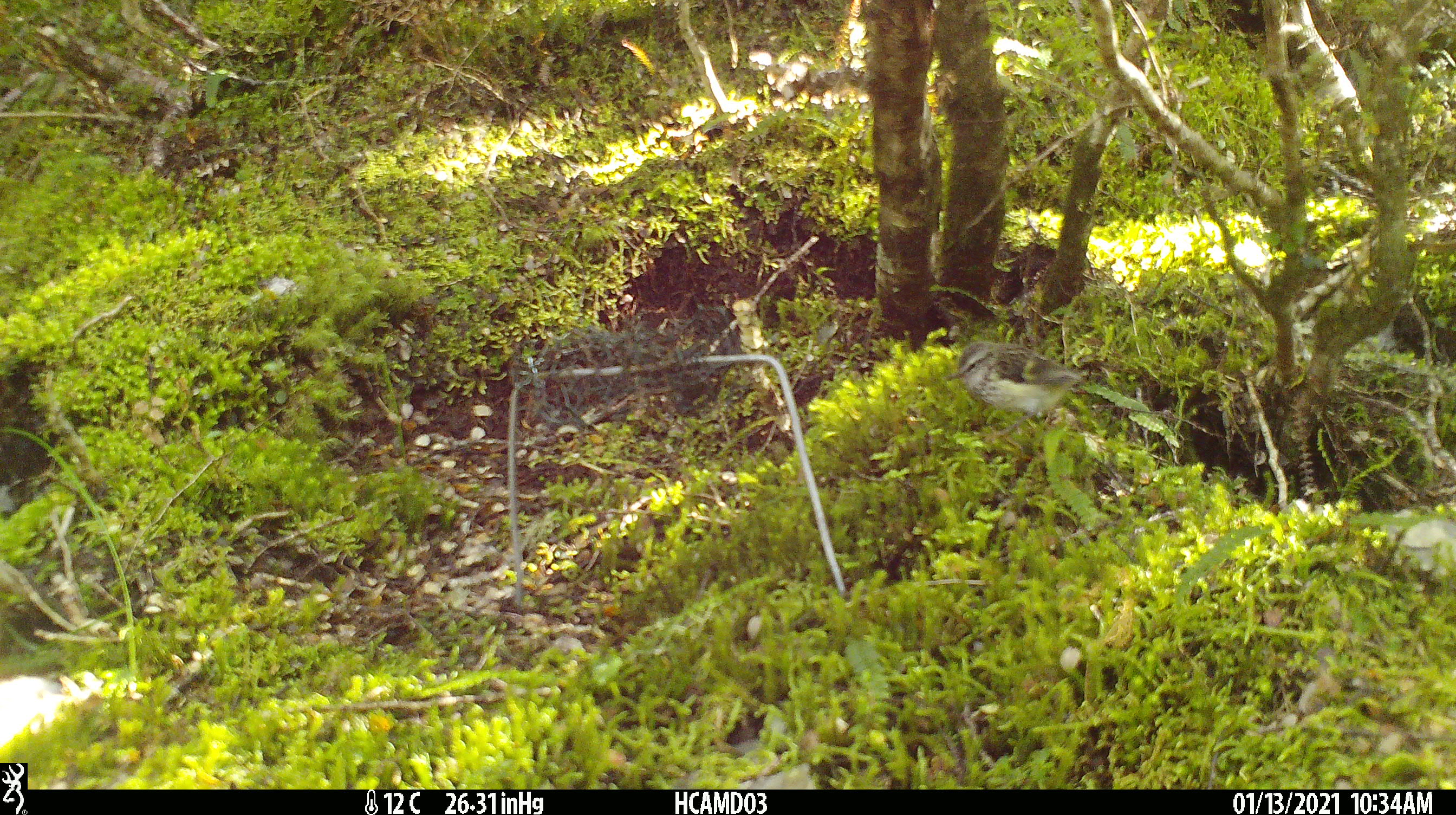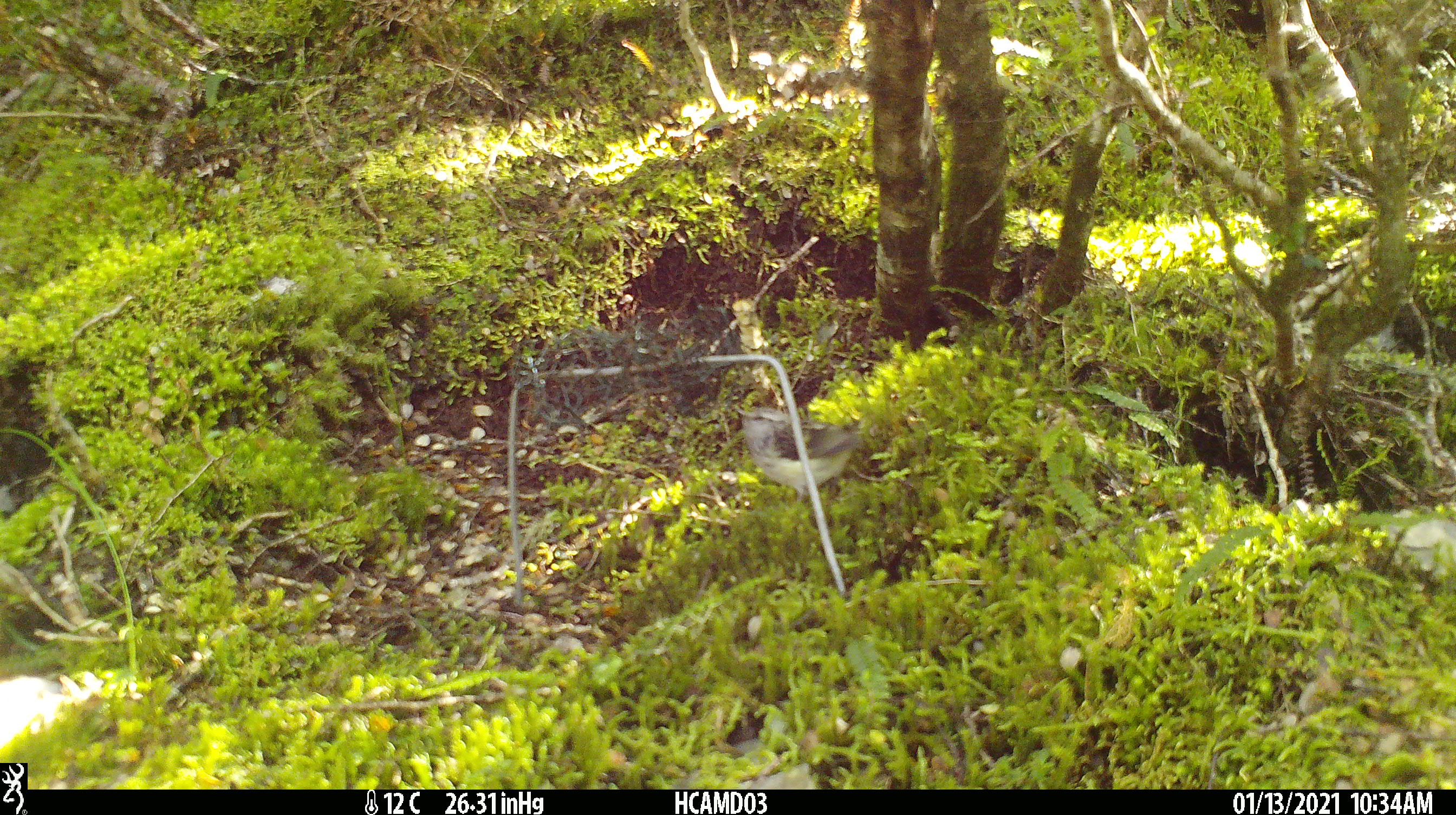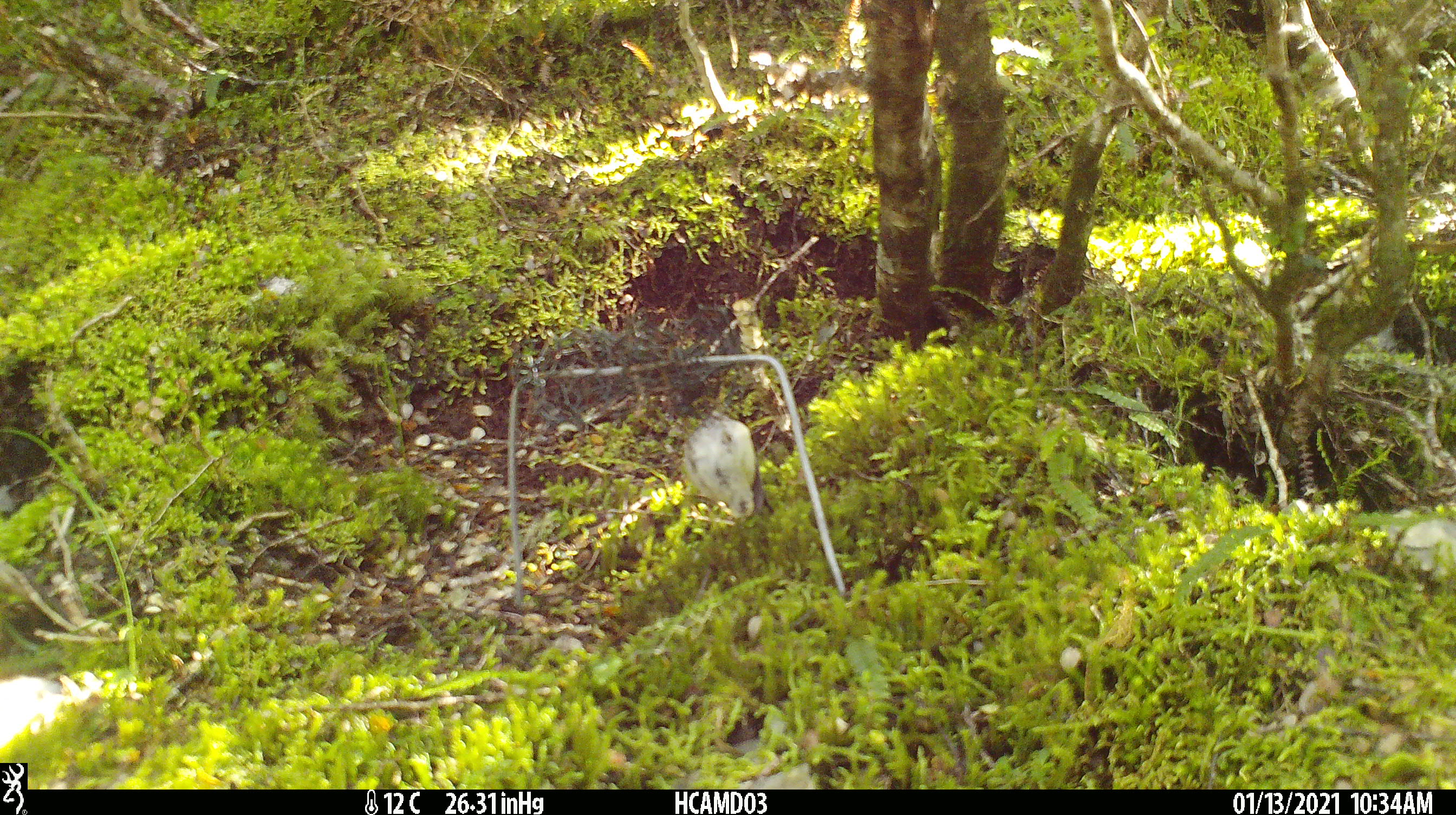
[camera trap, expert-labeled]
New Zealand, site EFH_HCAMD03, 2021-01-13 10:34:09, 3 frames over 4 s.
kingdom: Animalia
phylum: Chordata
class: Aves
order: Passeriformes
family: Acanthisittidae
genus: Acanthisitta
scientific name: Acanthisitta chloris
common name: rifleman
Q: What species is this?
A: Rifleman (Acanthisitta chloris).